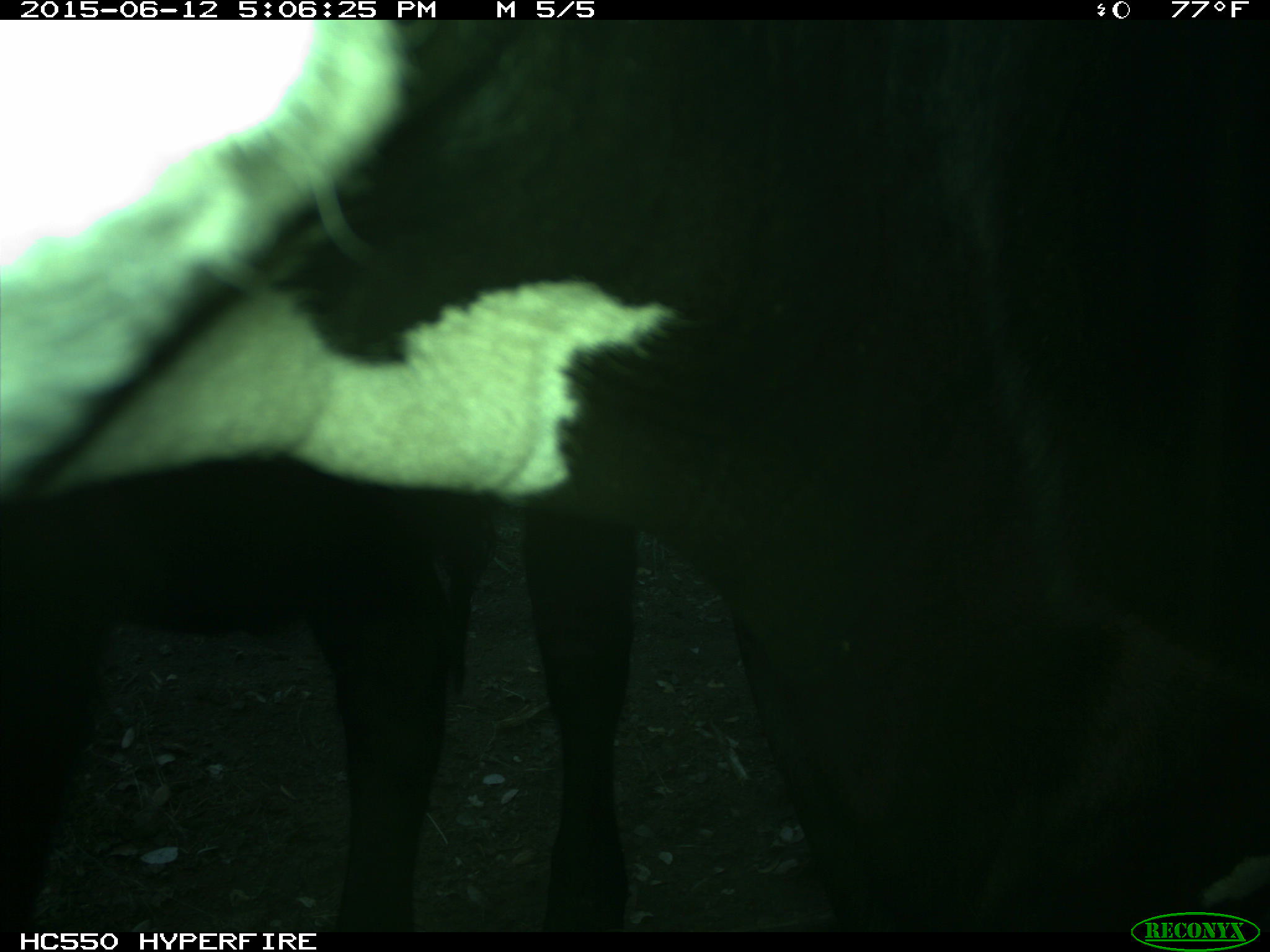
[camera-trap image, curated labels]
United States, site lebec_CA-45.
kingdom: Animalia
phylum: Chordata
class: Mammalia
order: Artiodactyla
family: Bovidae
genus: Bos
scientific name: Bos taurus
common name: domestic cow